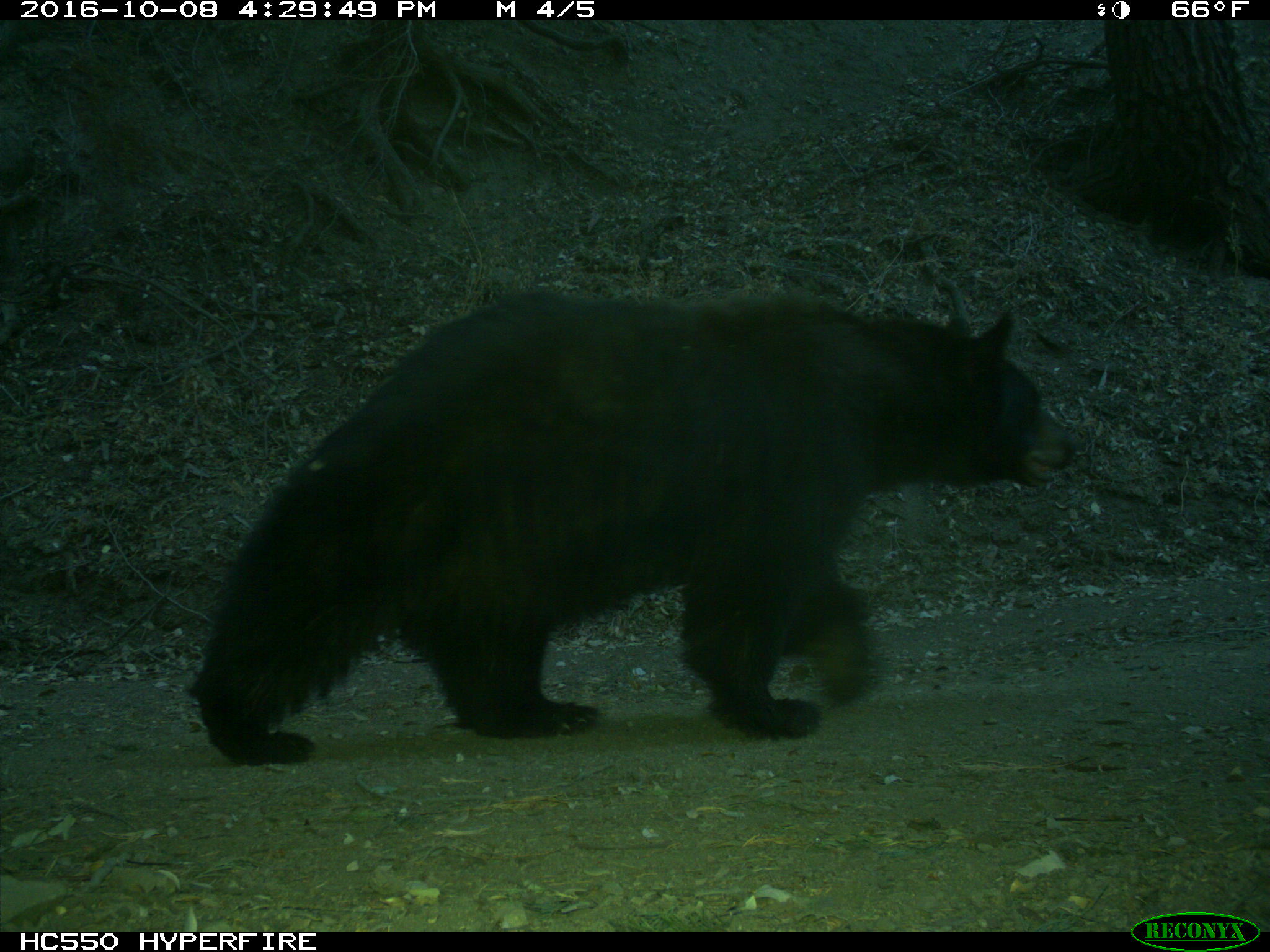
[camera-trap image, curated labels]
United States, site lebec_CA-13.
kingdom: Animalia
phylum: Chordata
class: Mammalia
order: Carnivora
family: Ursidae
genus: Ursus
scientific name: Ursus americanus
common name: american black bear